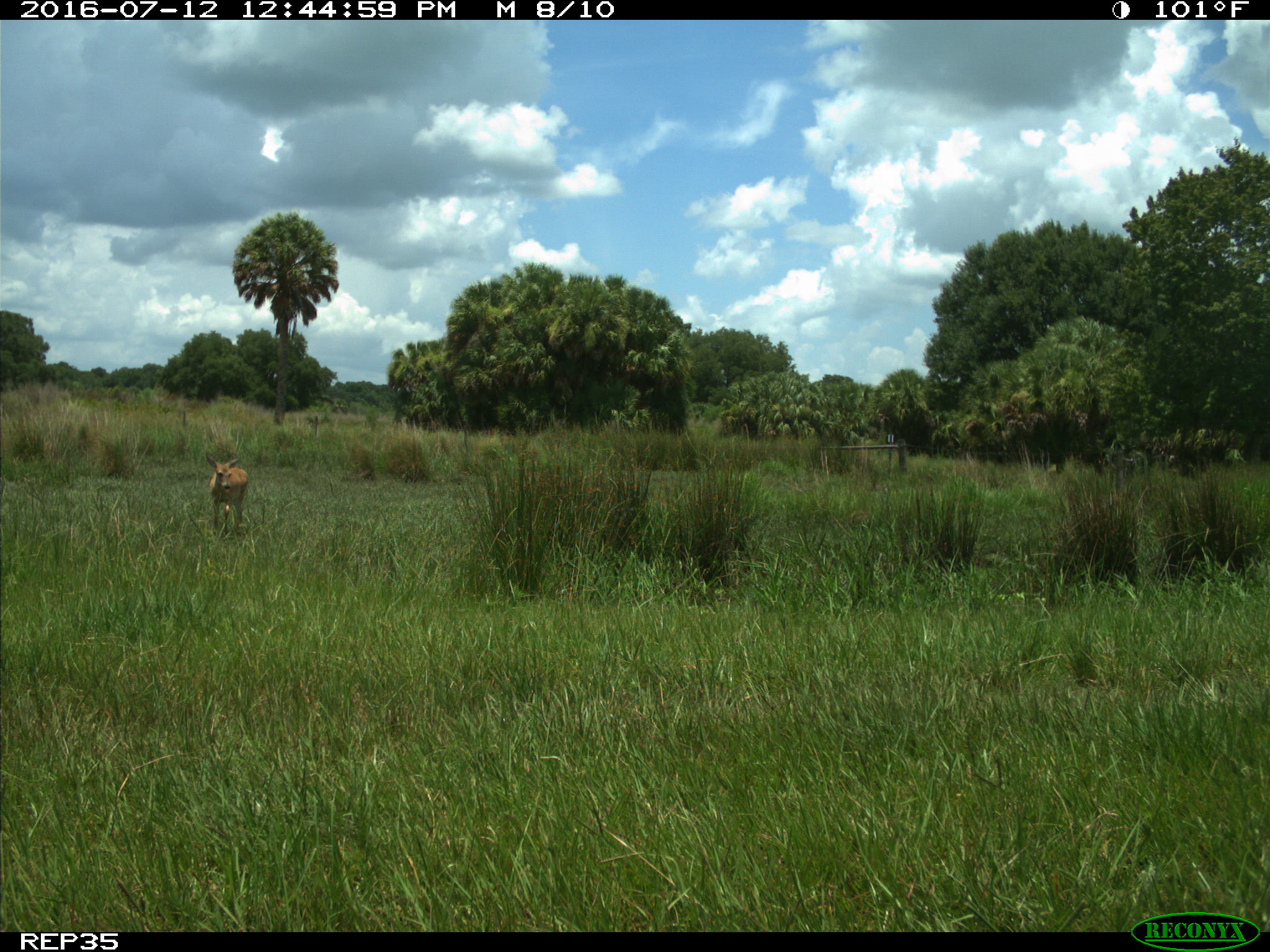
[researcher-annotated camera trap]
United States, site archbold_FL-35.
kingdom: Animalia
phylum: Chordata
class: Mammalia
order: Artiodactyla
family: Cervidae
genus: Odocoileus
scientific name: Odocoileus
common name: deer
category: unidentified deer